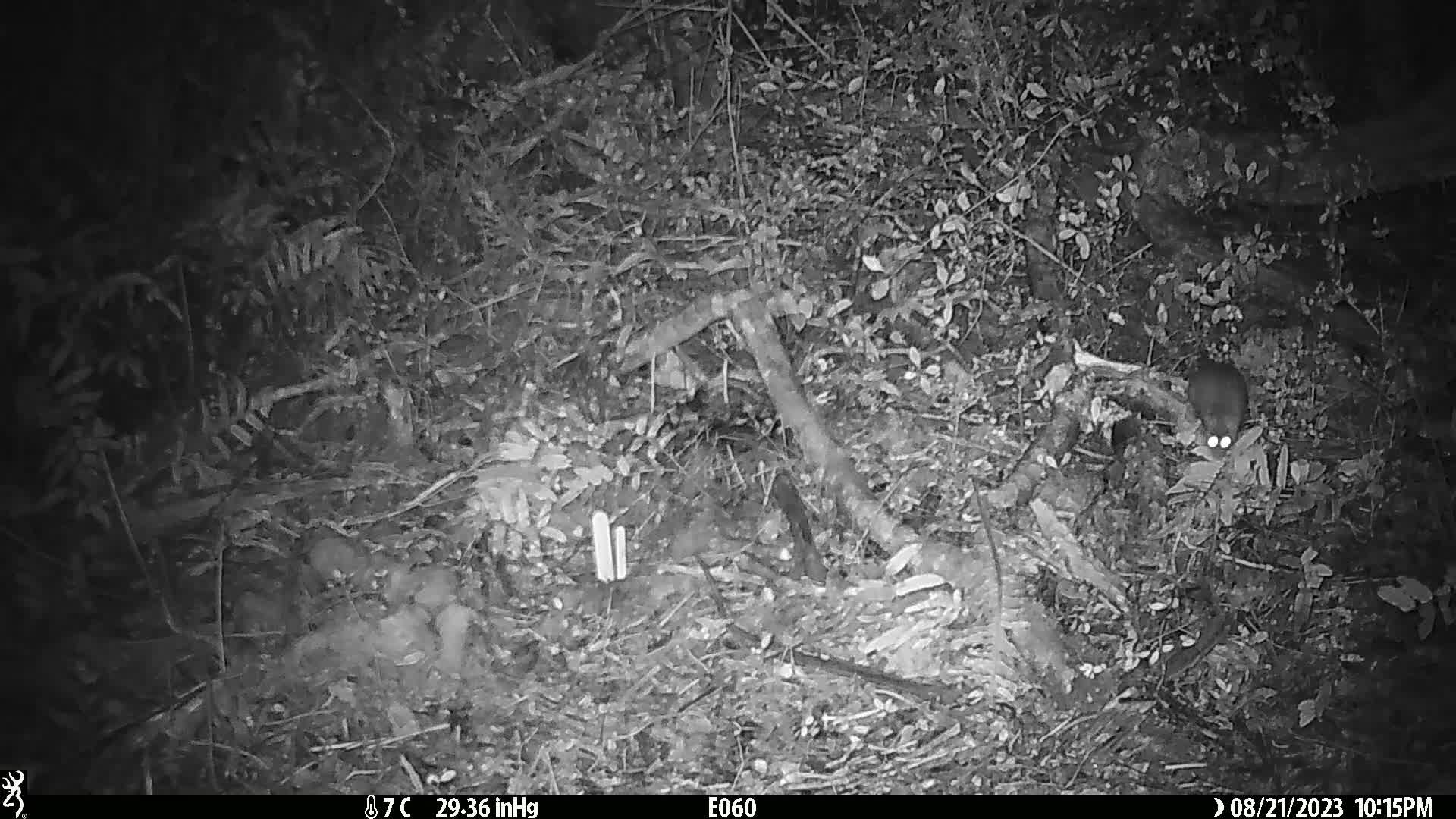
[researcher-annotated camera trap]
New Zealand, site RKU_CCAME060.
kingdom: Animalia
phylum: Chordata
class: Mammalia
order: Rodentia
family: Muridae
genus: Rattus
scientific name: Rattus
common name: rat